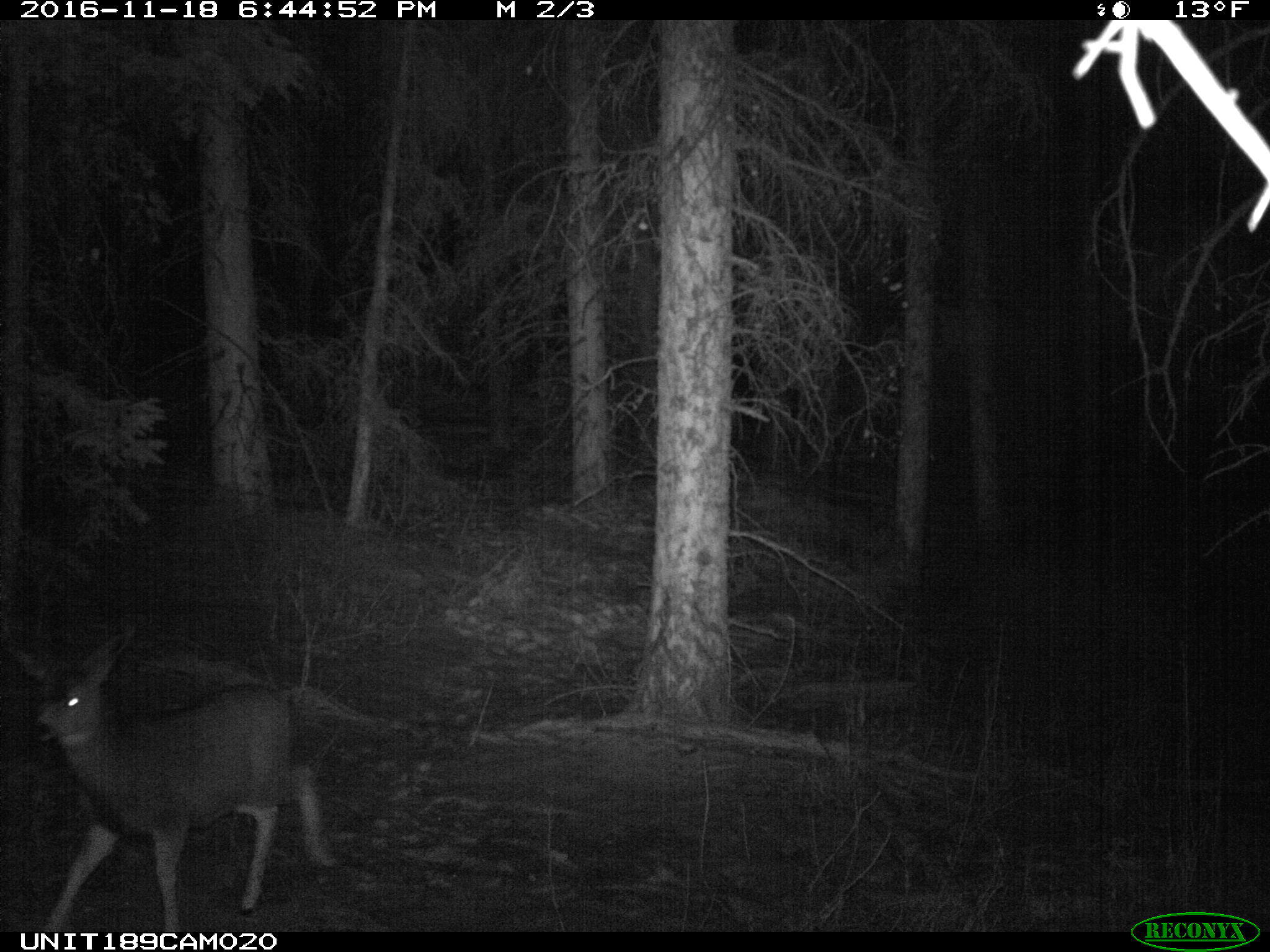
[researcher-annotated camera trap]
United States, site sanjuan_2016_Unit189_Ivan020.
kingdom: Animalia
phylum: Chordata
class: Mammalia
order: Artiodactyla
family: Cervidae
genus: Odocoileus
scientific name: Odocoileus hemionus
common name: mule deer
Odocoileus hemionus (mule deer).